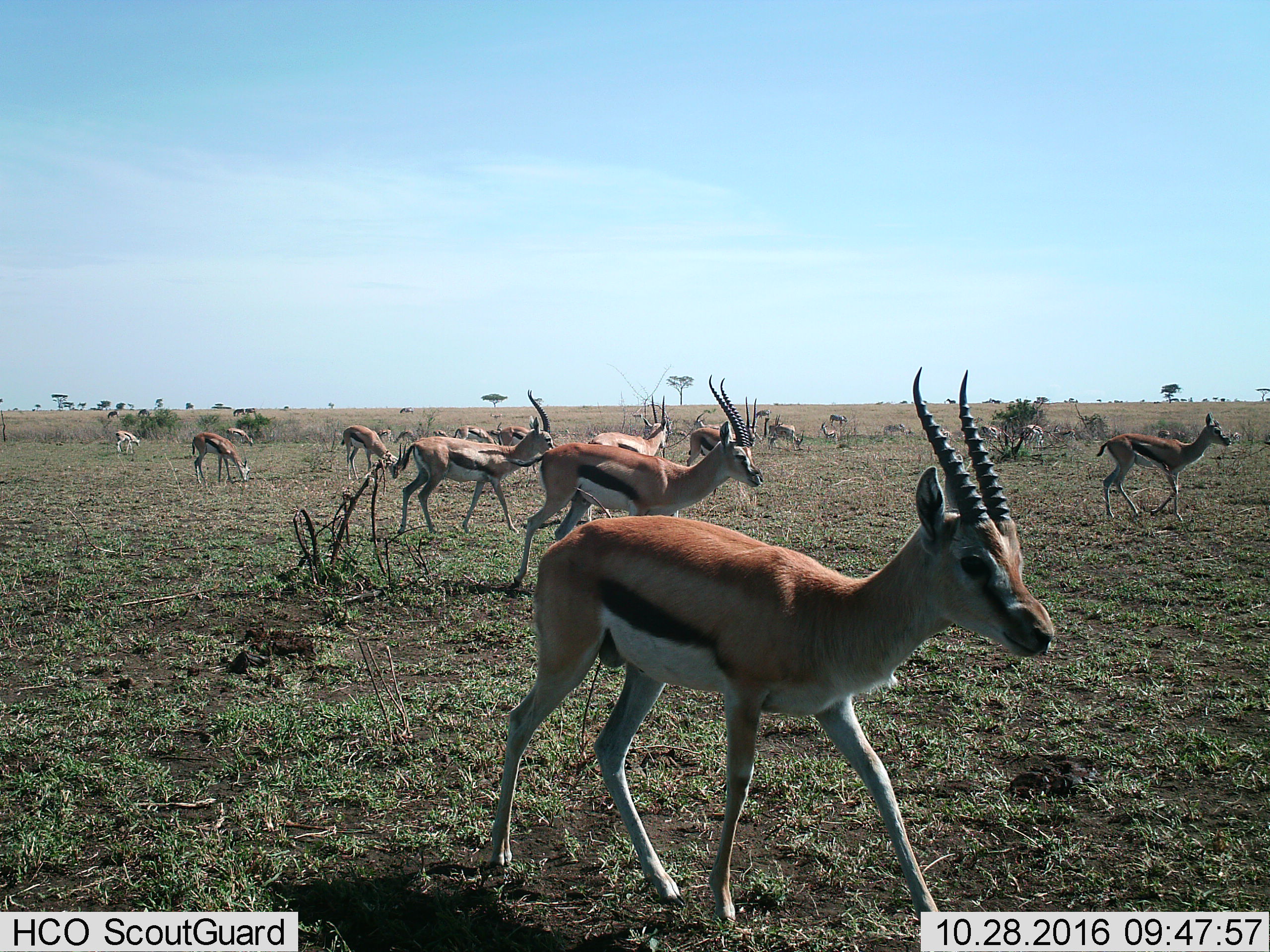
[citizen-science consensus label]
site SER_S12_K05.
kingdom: Animalia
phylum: Chordata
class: Mammalia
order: Artiodactyla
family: Bovidae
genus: Eudorcas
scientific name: Eudorcas thomsonii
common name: thomson's gazelle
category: gazellethomsons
Gazellethomsons (thomson's gazelle) (Eudorcas thomsonii), count 11-50. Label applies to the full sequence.